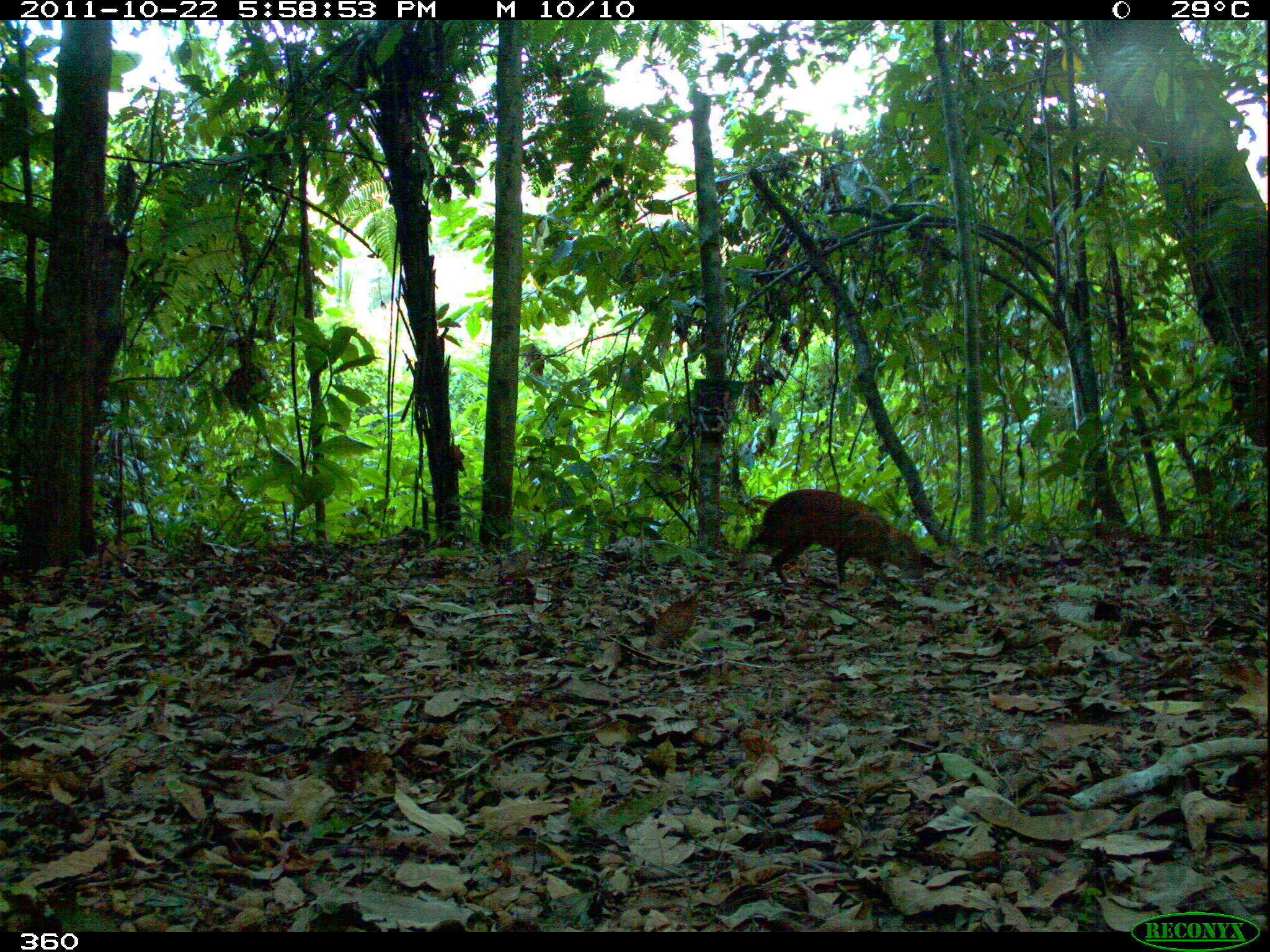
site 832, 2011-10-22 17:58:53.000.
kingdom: Animalia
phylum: Chordata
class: Mammalia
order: Rodentia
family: Dasyproctidae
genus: Dasyprocta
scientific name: Dasyprocta punctata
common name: central american agouti